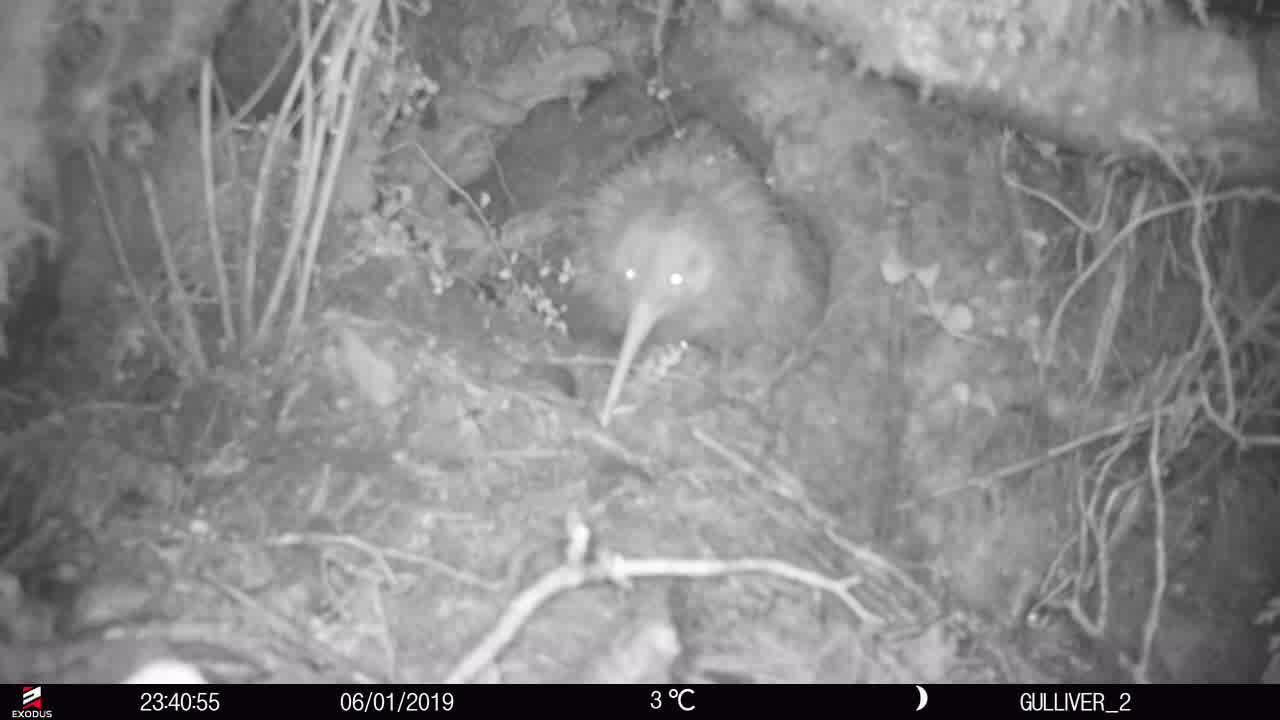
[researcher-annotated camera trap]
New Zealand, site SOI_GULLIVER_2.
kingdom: Animalia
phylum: Chordata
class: Aves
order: Apterygiformes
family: Apterygidae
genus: Apteryx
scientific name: Apteryx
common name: kiwi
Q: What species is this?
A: Kiwi (Apteryx).